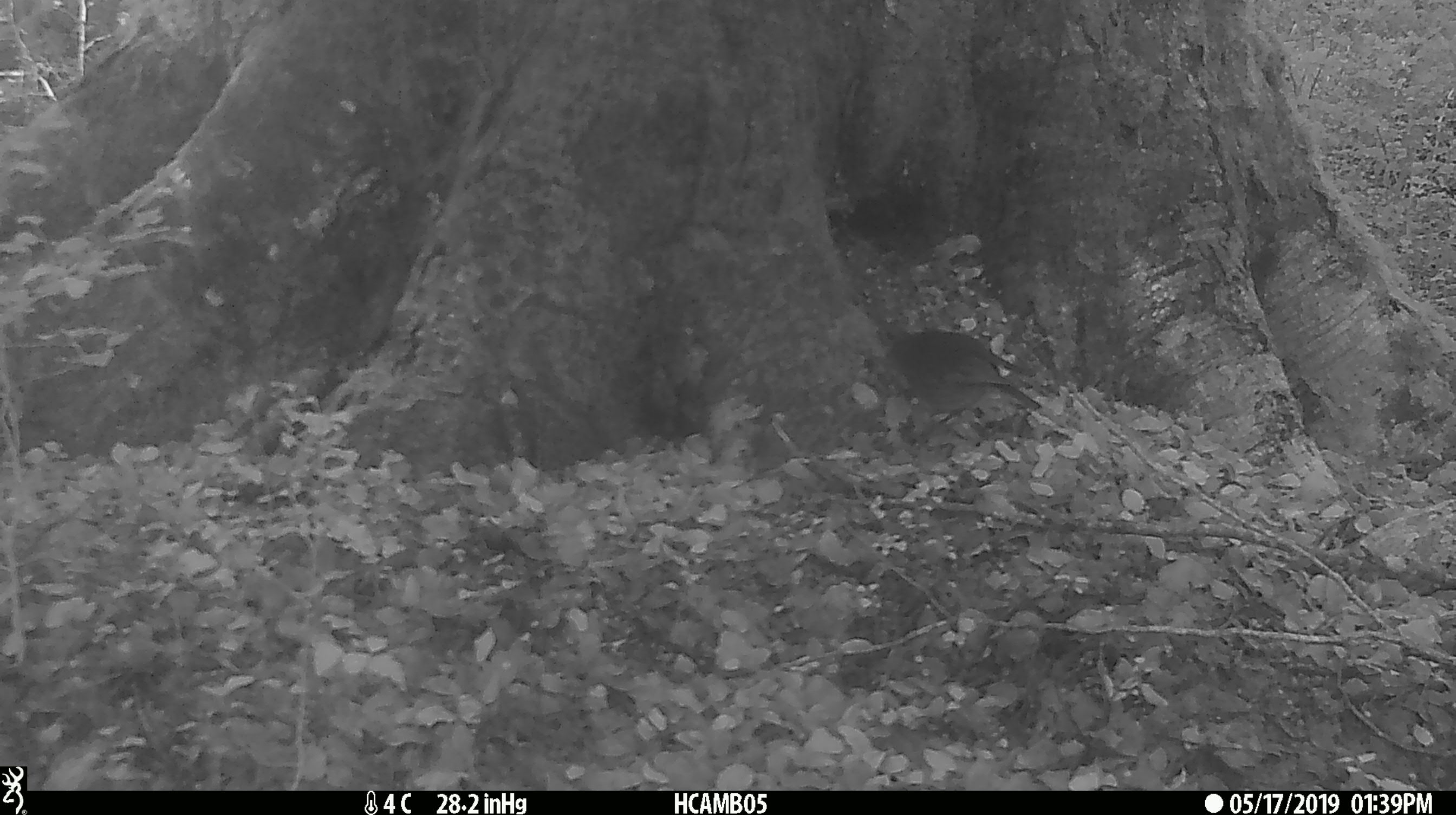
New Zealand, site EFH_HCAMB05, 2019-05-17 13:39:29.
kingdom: Animalia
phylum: Chordata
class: Aves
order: Passeriformes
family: Petroicidae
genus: Petroica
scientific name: Petroica australis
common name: new zealand robin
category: robin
Robin (new zealand robin) (Petroica australis).